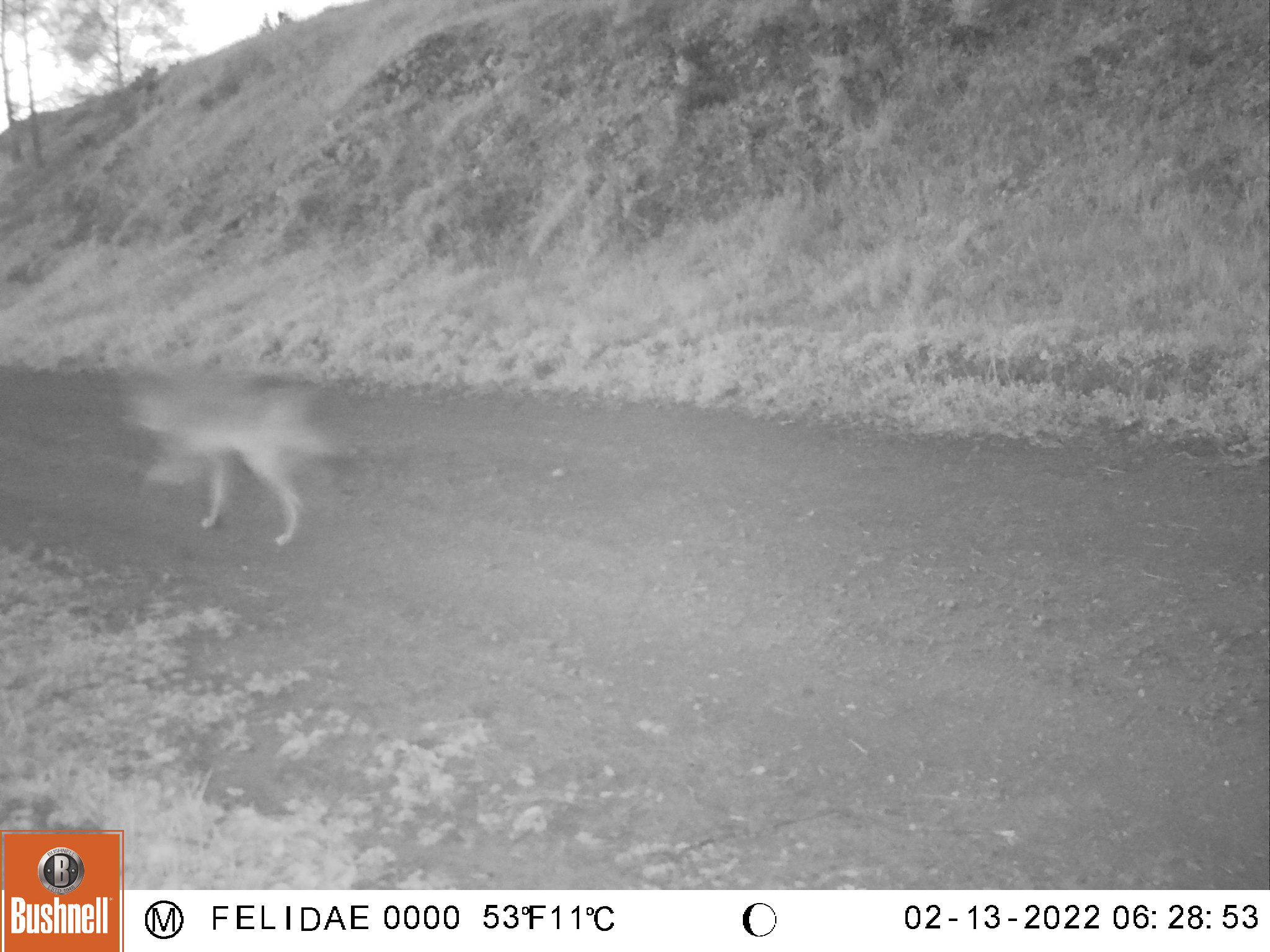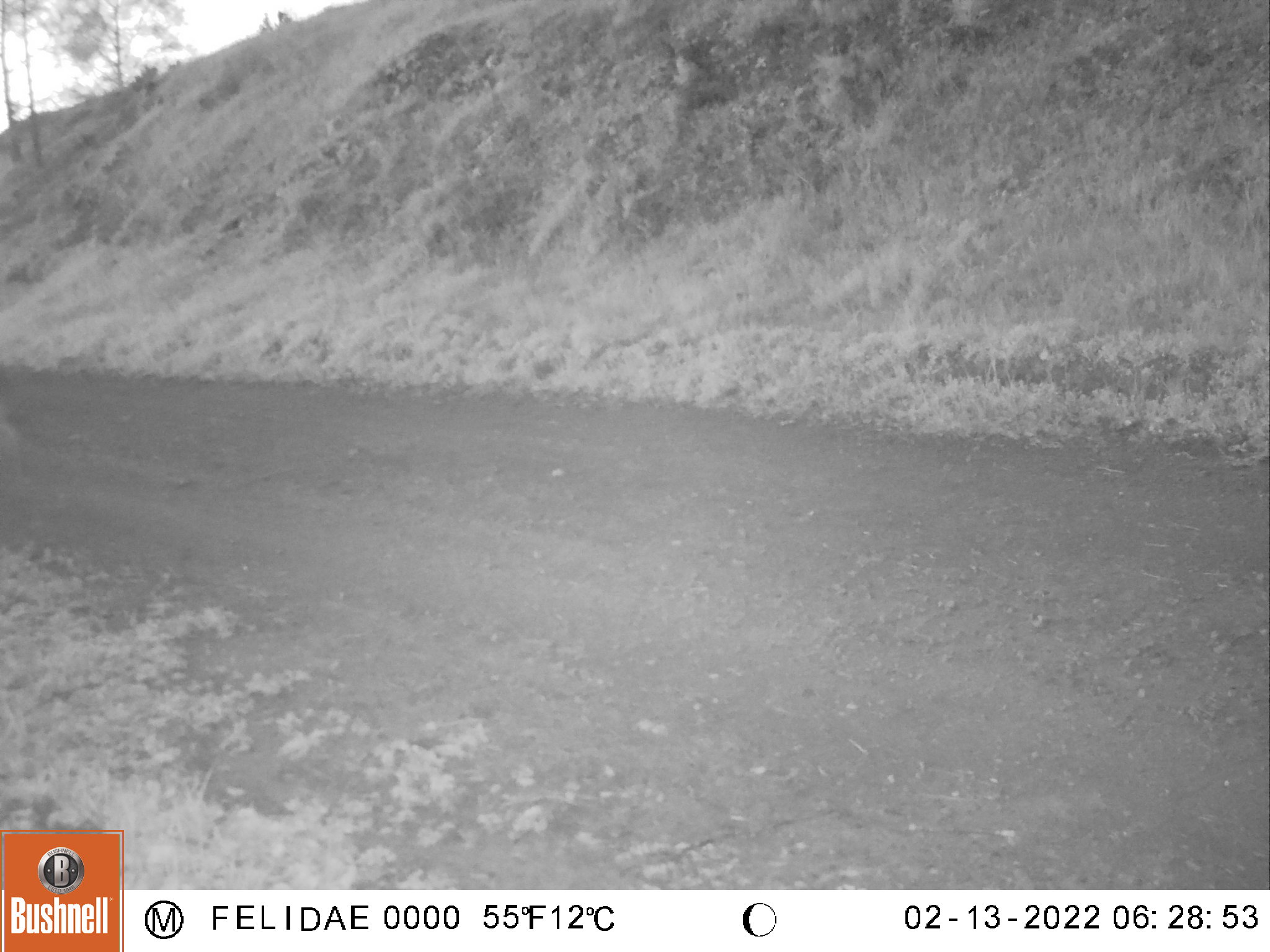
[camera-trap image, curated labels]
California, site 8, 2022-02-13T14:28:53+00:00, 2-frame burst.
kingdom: Animalia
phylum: Chordata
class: Mammalia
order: Carnivora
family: Canidae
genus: Canis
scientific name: Canis latrans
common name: coyote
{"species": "coyote (Canis latrans)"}